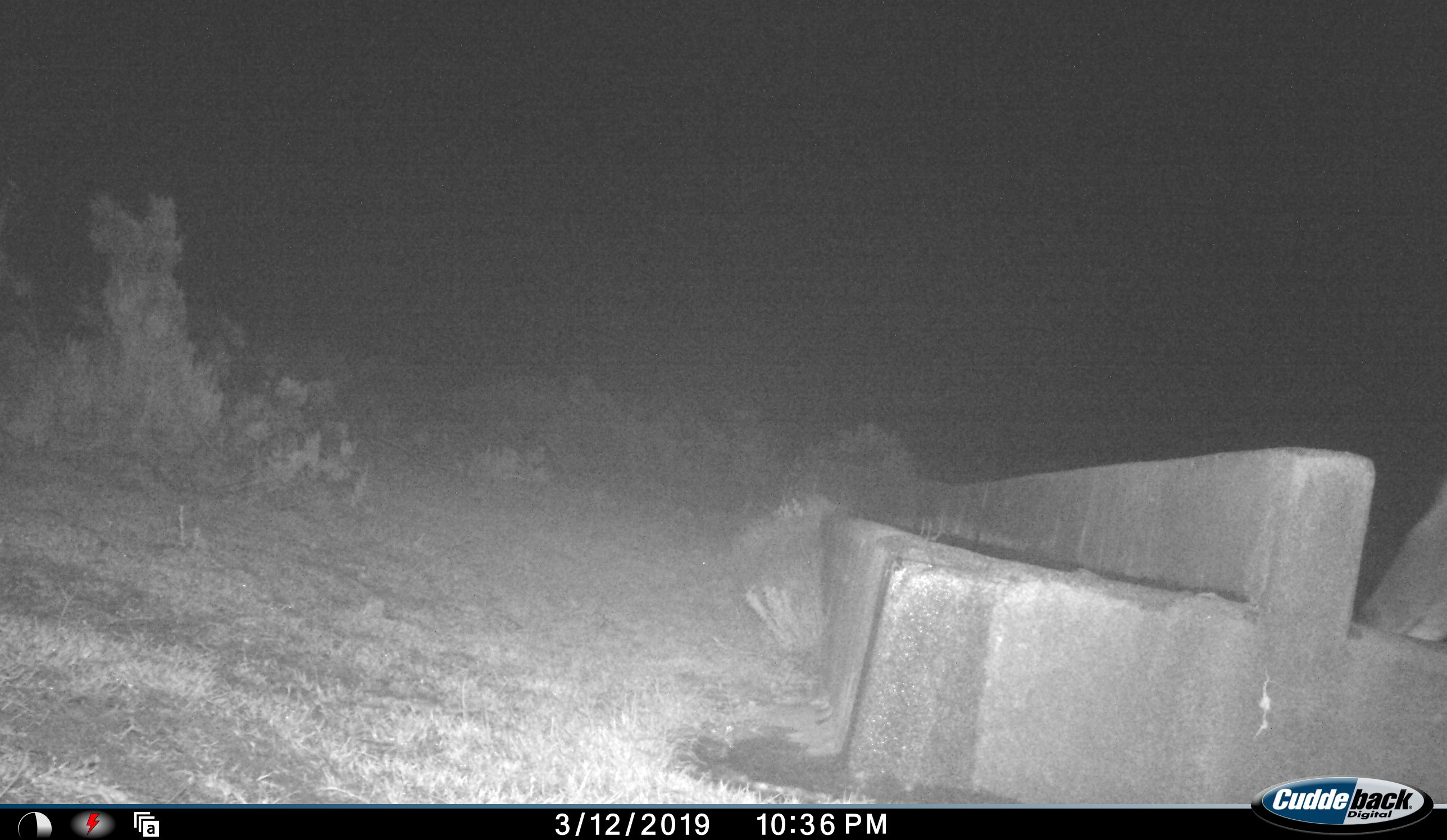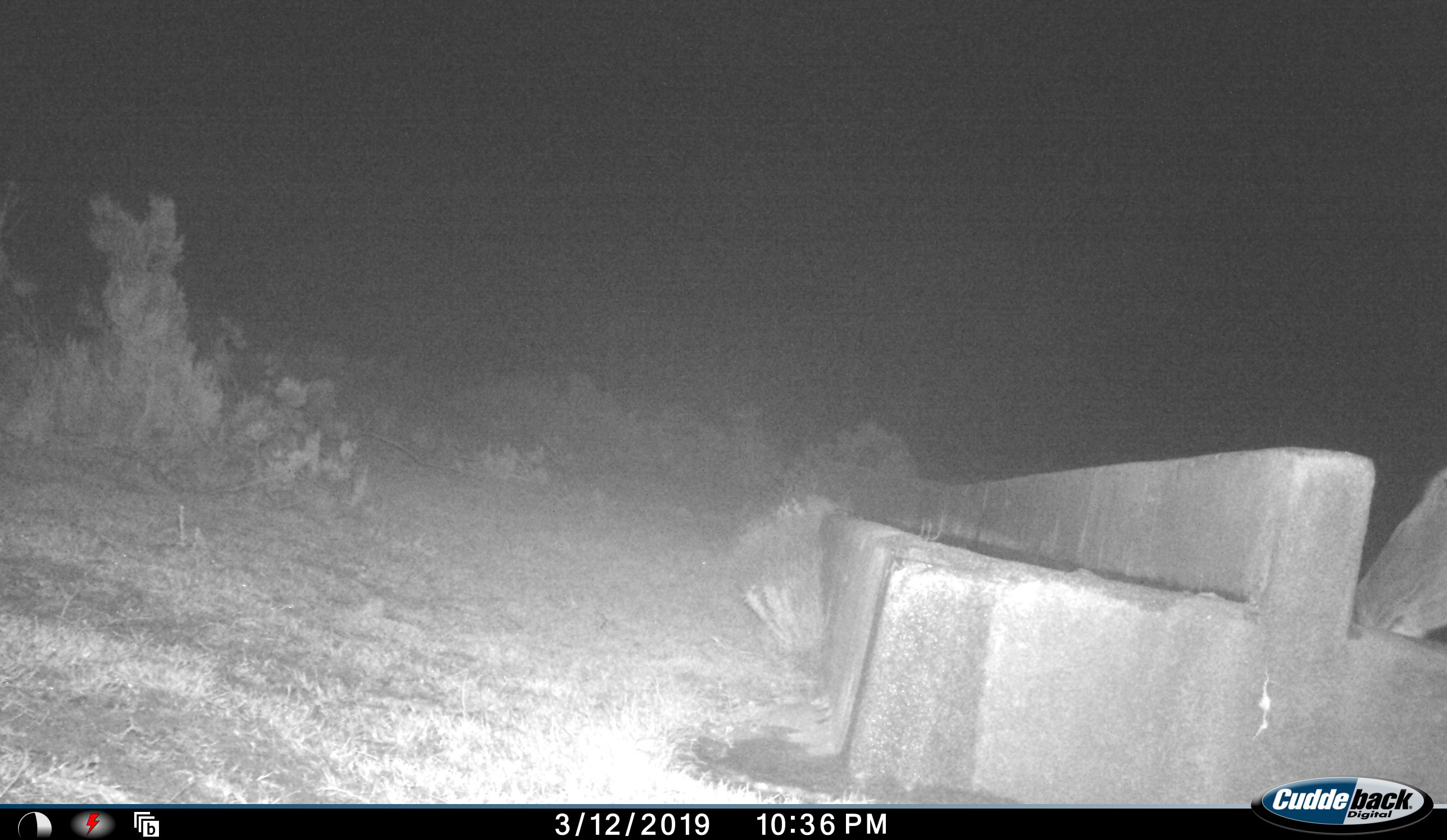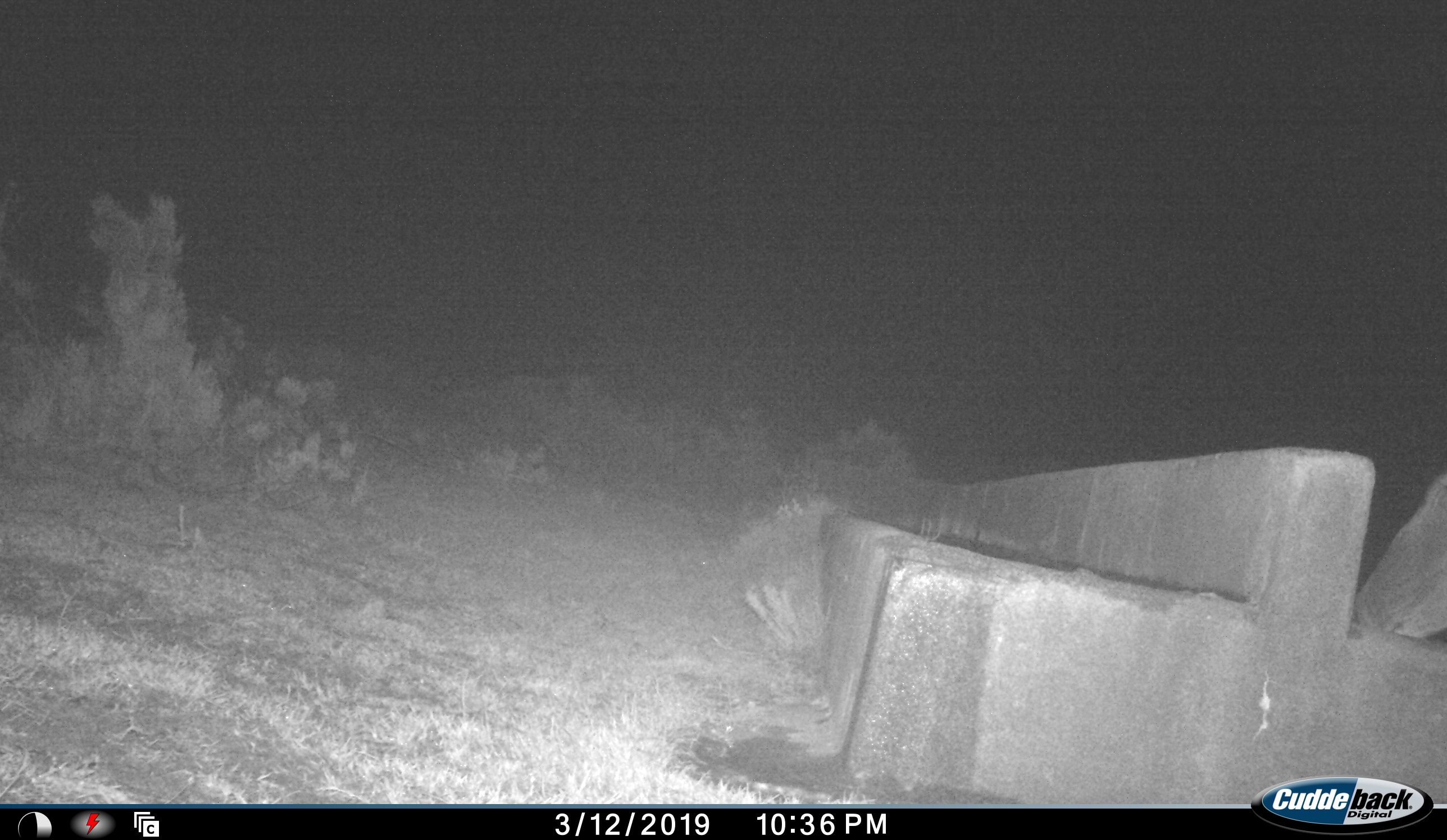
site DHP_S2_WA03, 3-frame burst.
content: unidentified animal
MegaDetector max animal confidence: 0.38